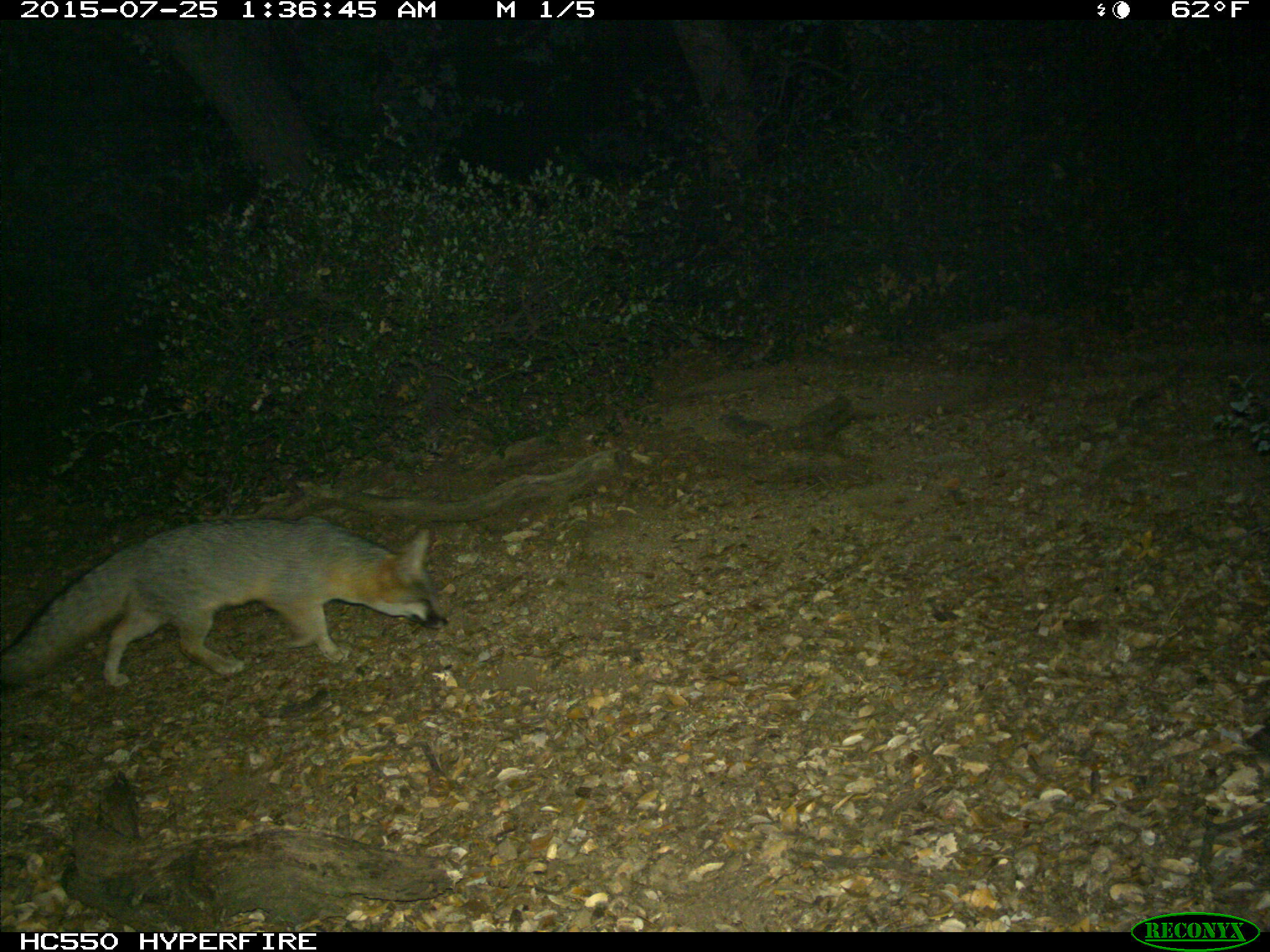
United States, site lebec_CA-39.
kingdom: Animalia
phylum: Chordata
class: Mammalia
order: Carnivora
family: Canidae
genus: Urocyon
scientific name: Urocyon cinereoargenteus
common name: gray fox